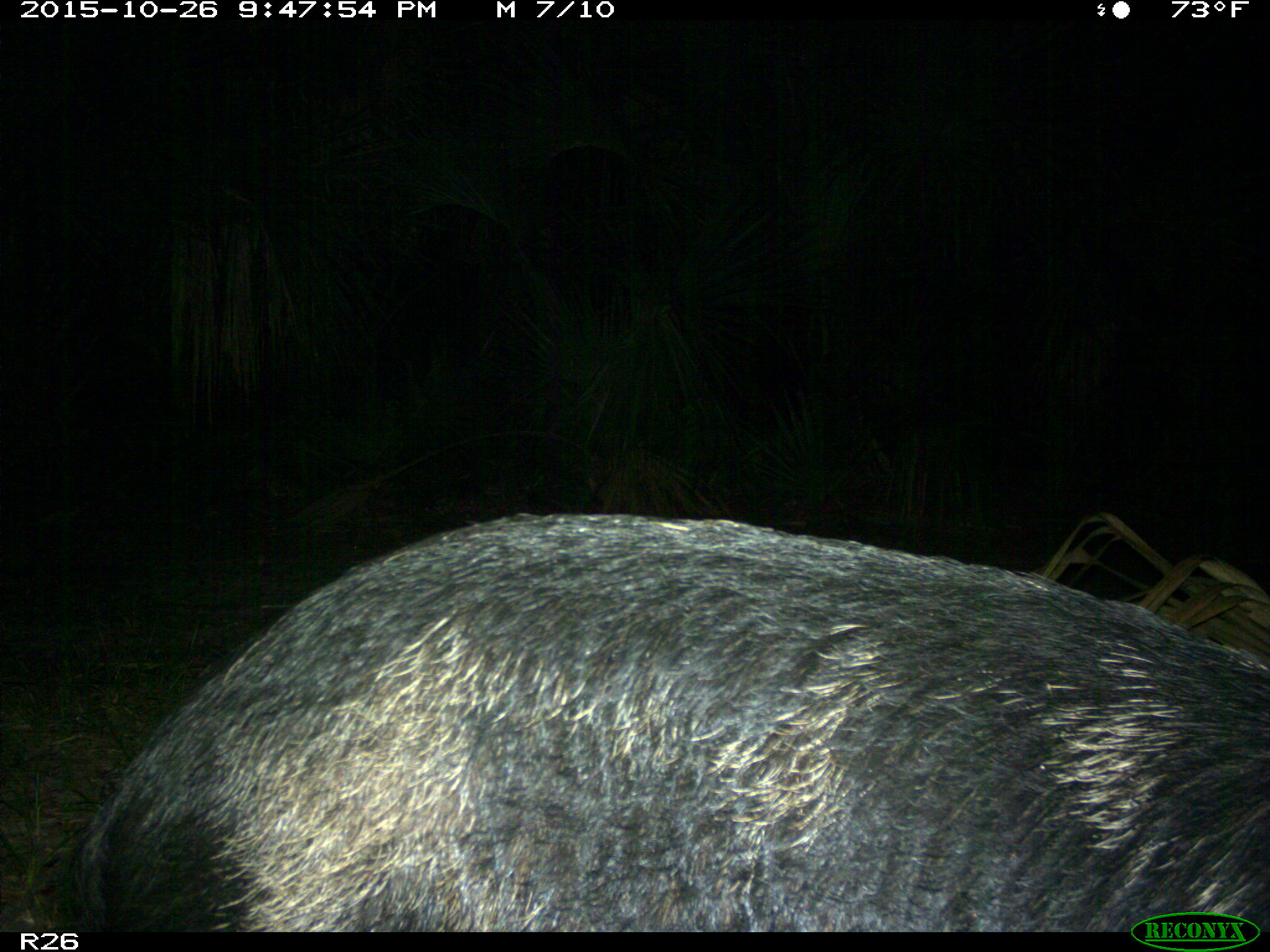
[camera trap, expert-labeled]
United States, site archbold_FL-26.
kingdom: Animalia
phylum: Chordata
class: Mammalia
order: Artiodactyla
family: Suidae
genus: Sus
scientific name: Sus scrofa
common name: wild boar